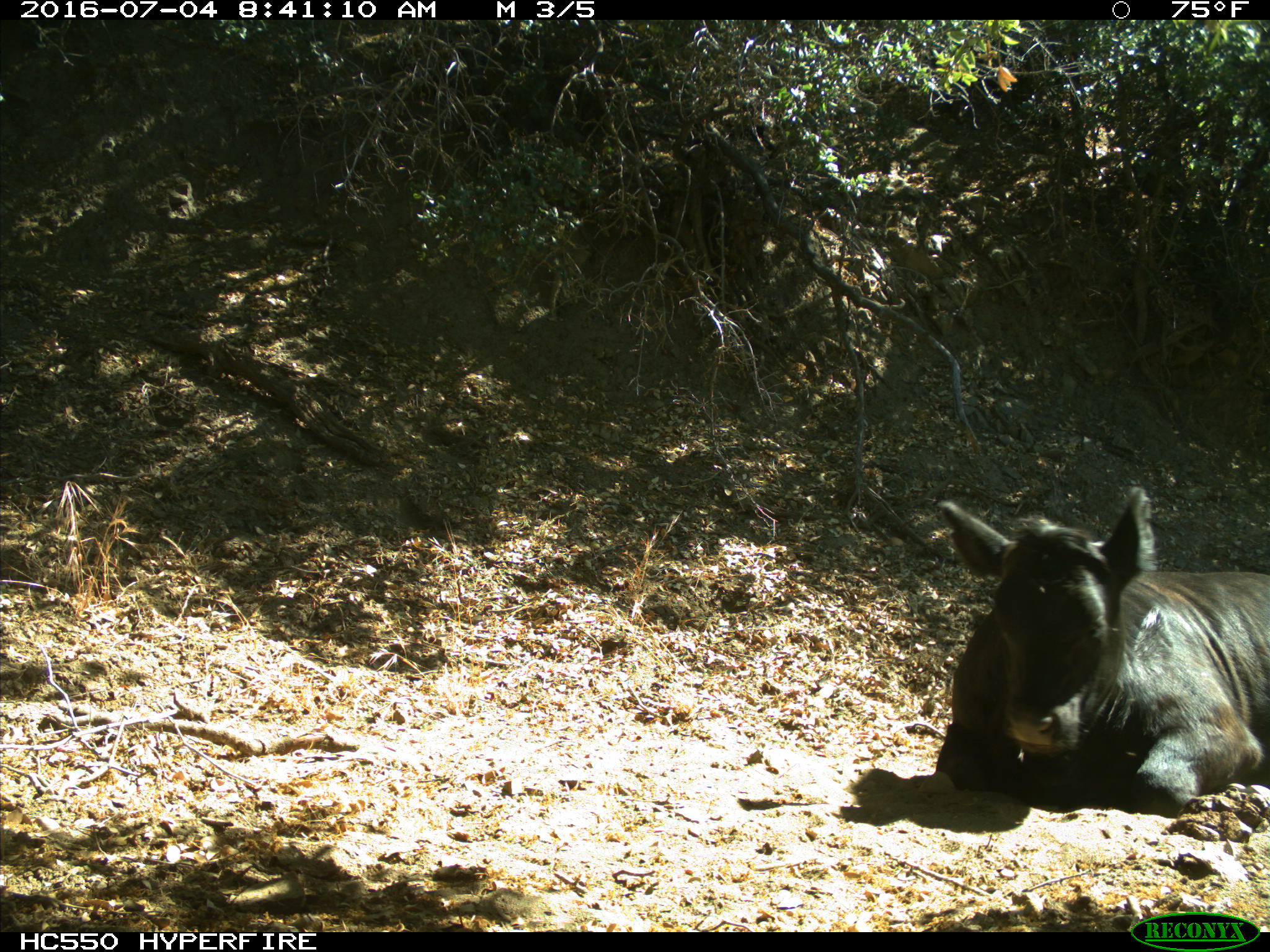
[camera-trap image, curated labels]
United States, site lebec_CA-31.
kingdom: Animalia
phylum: Chordata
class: Mammalia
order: Artiodactyla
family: Bovidae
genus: Bos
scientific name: Bos taurus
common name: domestic cow